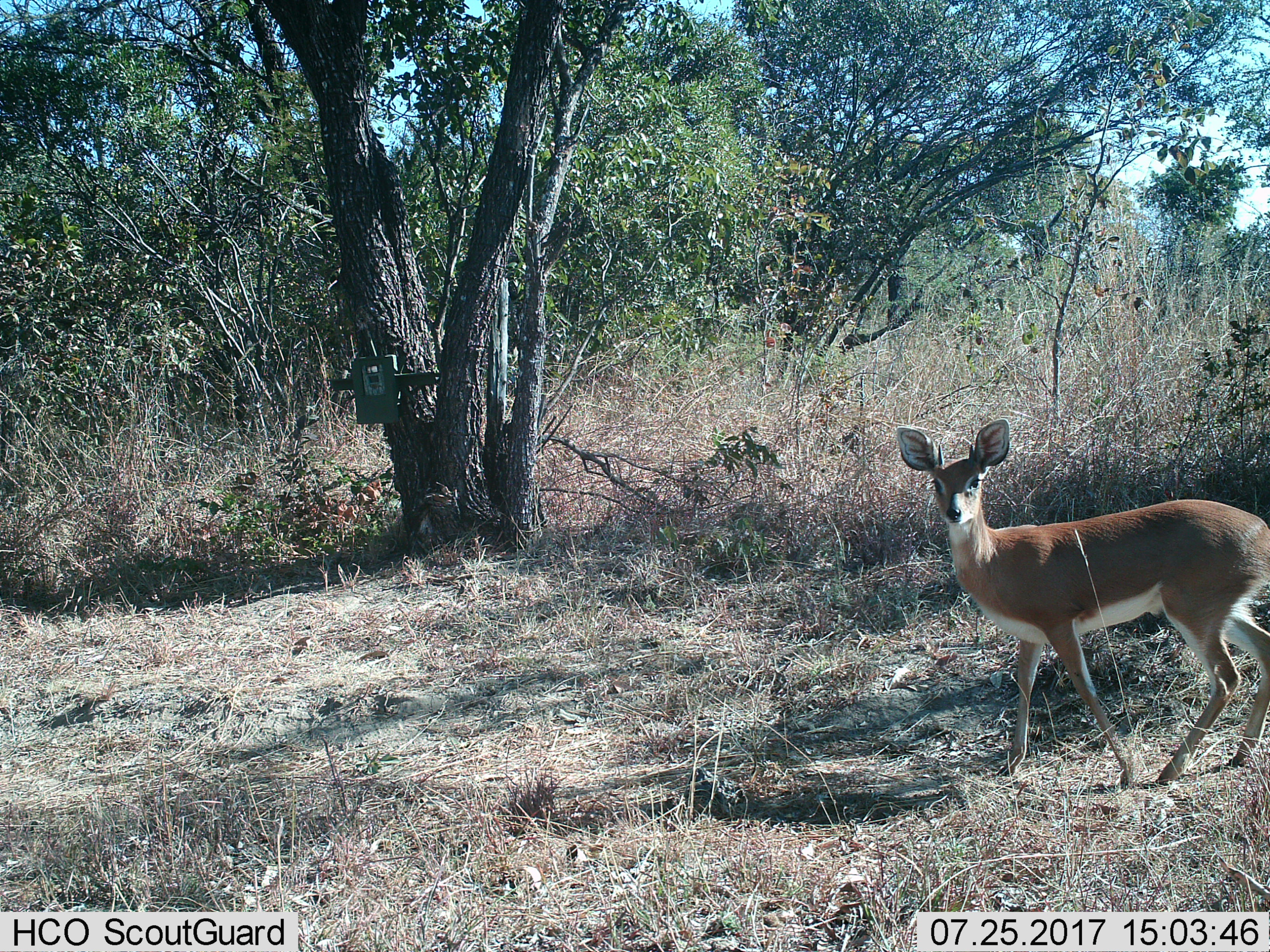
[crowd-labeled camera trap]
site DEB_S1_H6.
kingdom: Animalia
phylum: Chordata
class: Mammalia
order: Artiodactyla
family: Bovidae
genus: Raphicerus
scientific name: Raphicerus campestris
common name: steenbok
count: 1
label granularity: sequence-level